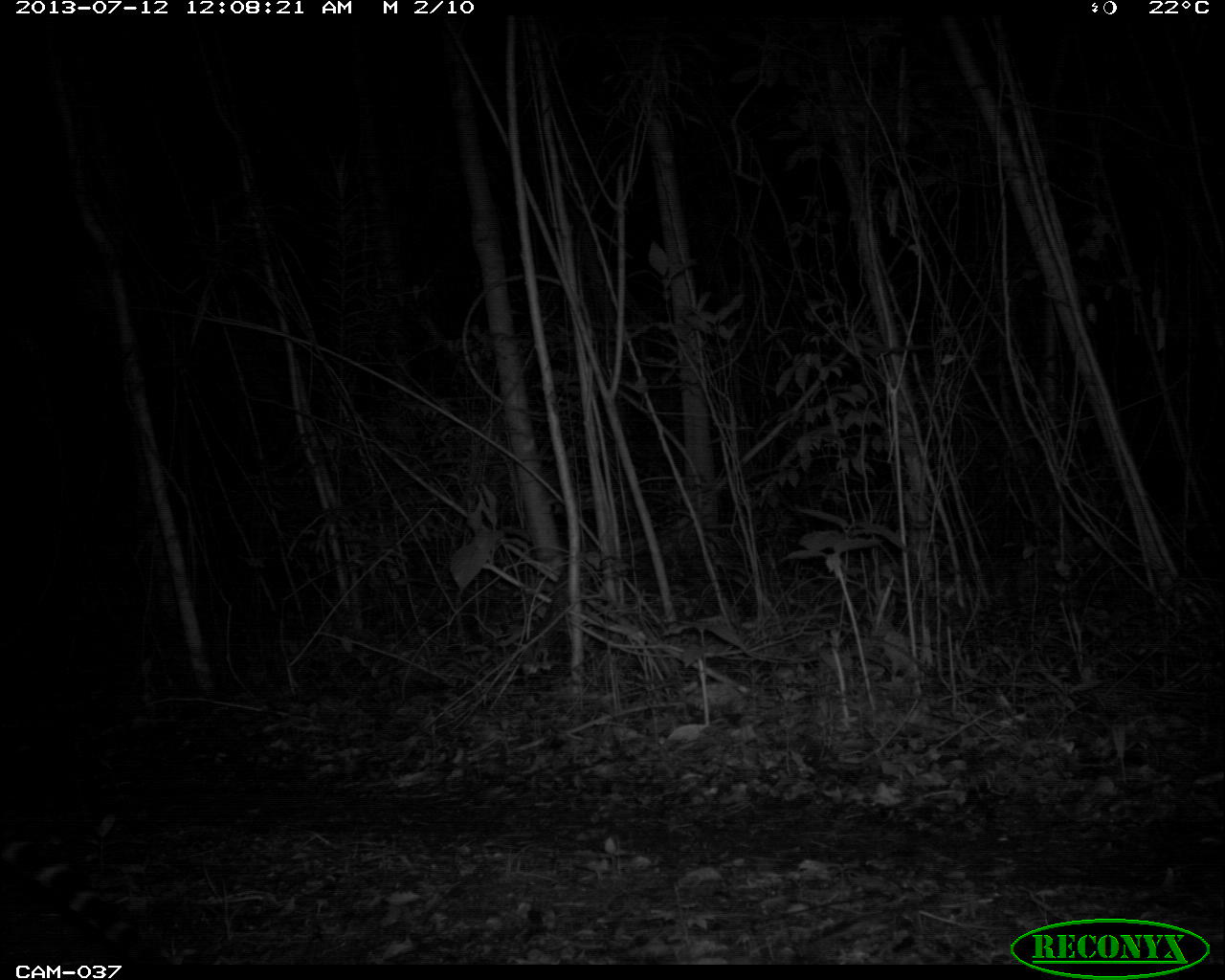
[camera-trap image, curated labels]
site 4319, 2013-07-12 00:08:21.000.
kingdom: Animalia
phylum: Chordata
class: Mammalia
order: Carnivora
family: Felidae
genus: Leopardus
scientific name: Leopardus pardalis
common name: ocelot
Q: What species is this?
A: Leopardus pardalis (ocelot).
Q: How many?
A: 1.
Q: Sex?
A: Female.